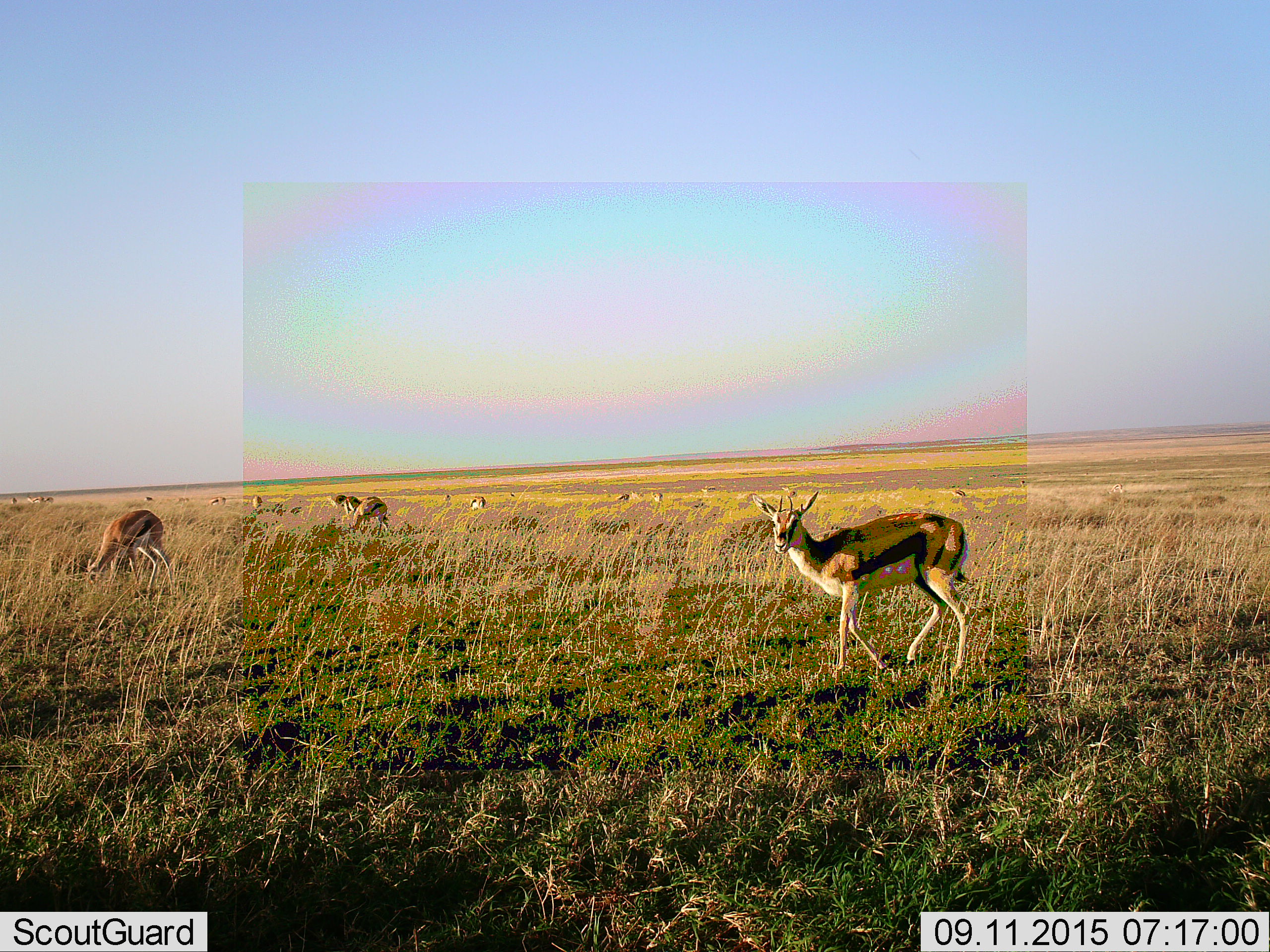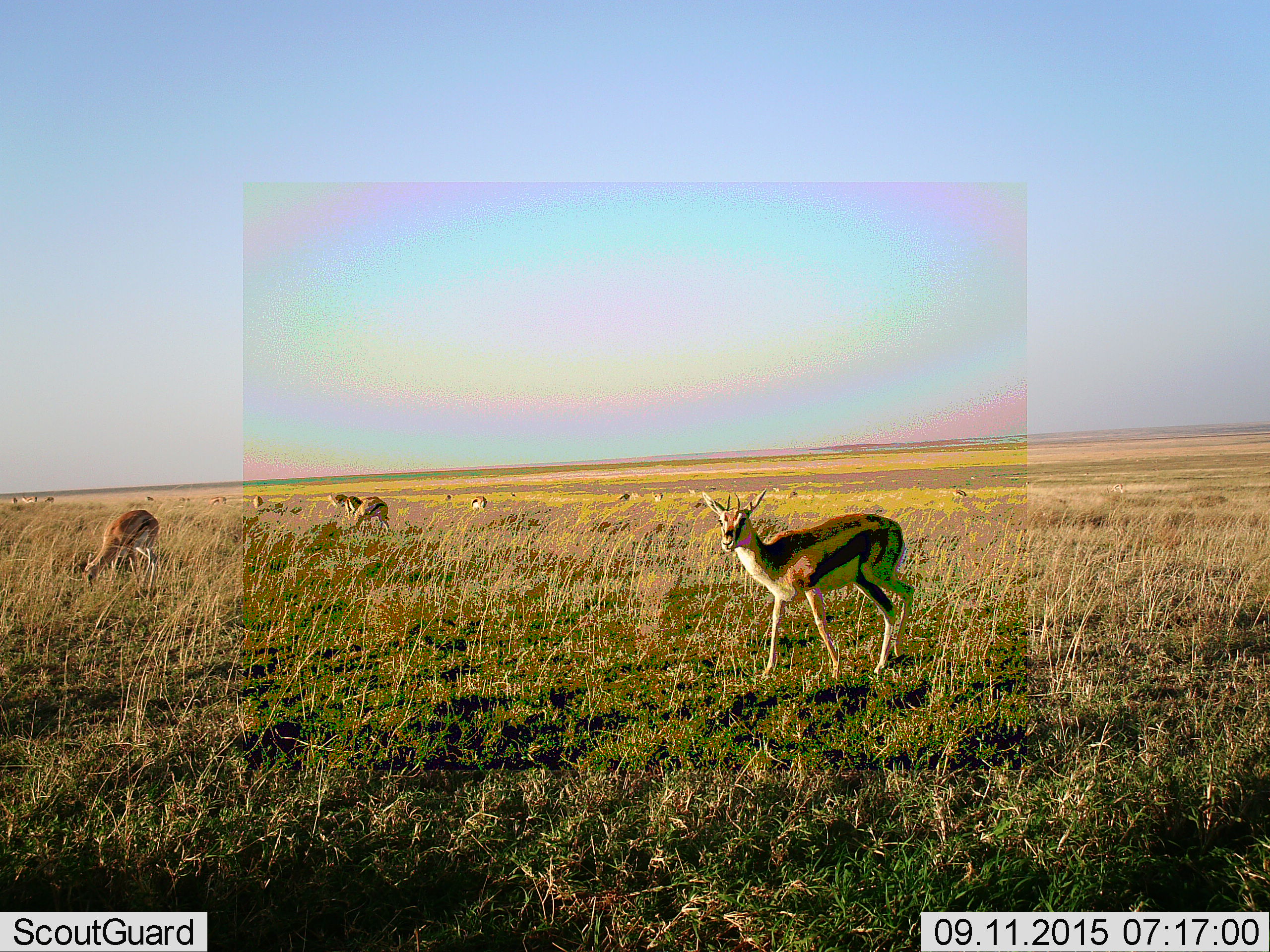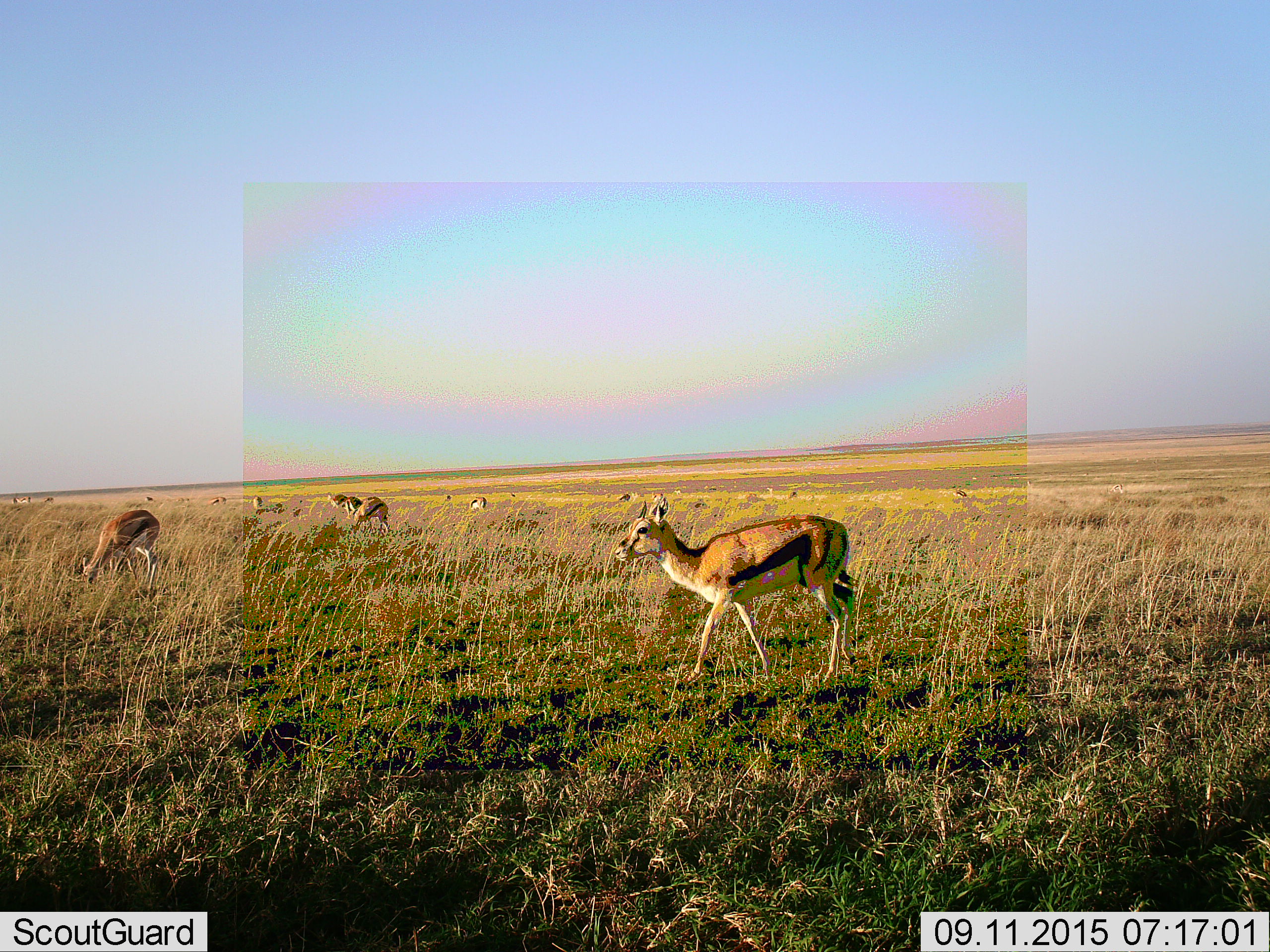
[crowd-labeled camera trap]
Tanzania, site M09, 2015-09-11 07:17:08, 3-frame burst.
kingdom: Animalia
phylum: Chordata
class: Mammalia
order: Artiodactyla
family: Bovidae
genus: Eudorcas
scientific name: Eudorcas thomsonii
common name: thomson's gazelle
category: gazellethomsons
Gazellethomsons (thomson's gazelle) (Eudorcas thomsonii), count 11-50. Behavior (volunteer vote fractions): standing 44%, resting 0%, moving 67%, interacting 0%. Young present (vote fraction): 0%. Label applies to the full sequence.